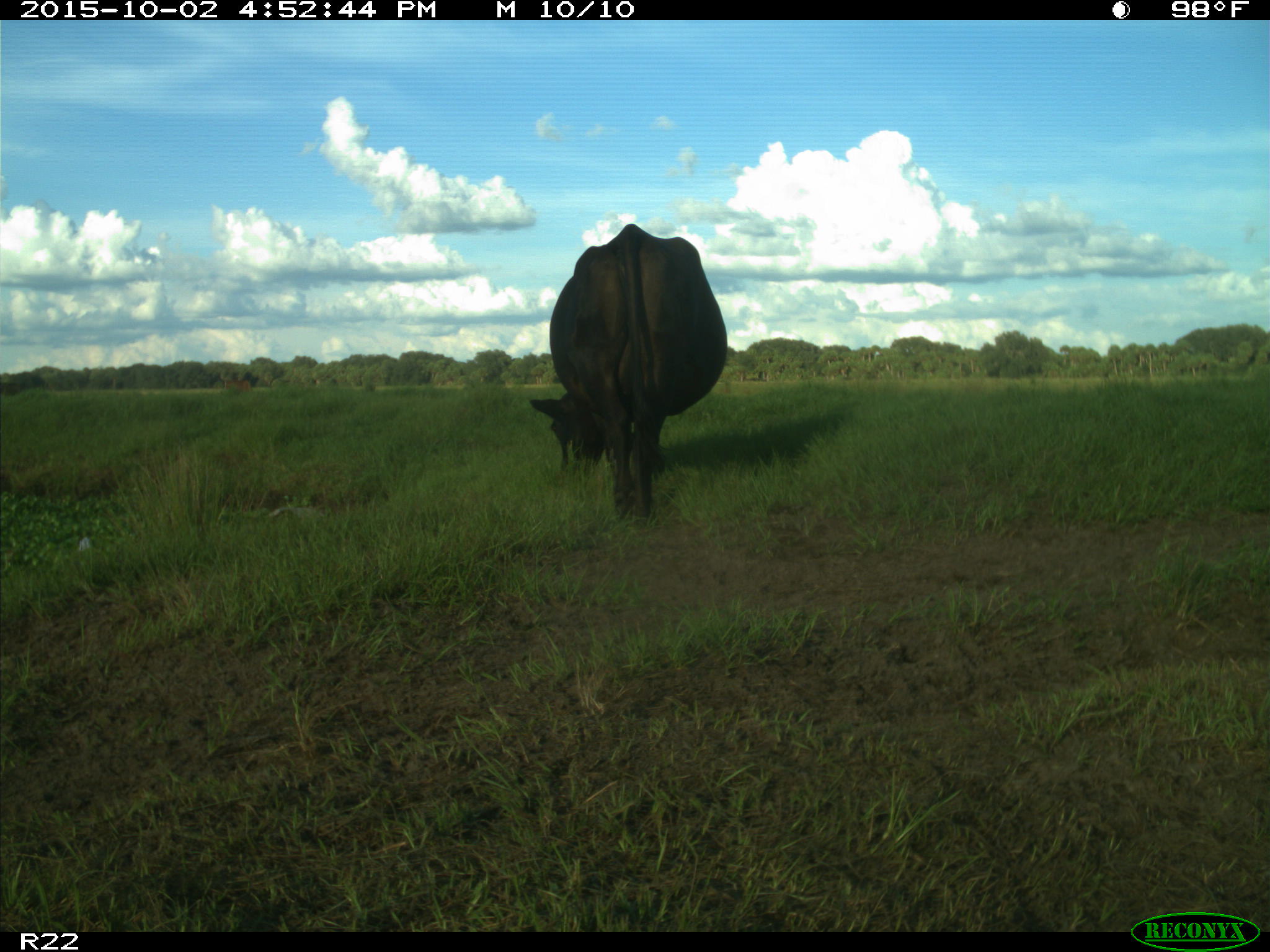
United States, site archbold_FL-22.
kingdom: Animalia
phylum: Chordata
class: Mammalia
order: Artiodactyla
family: Bovidae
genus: Bos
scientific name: Bos taurus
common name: domestic cow